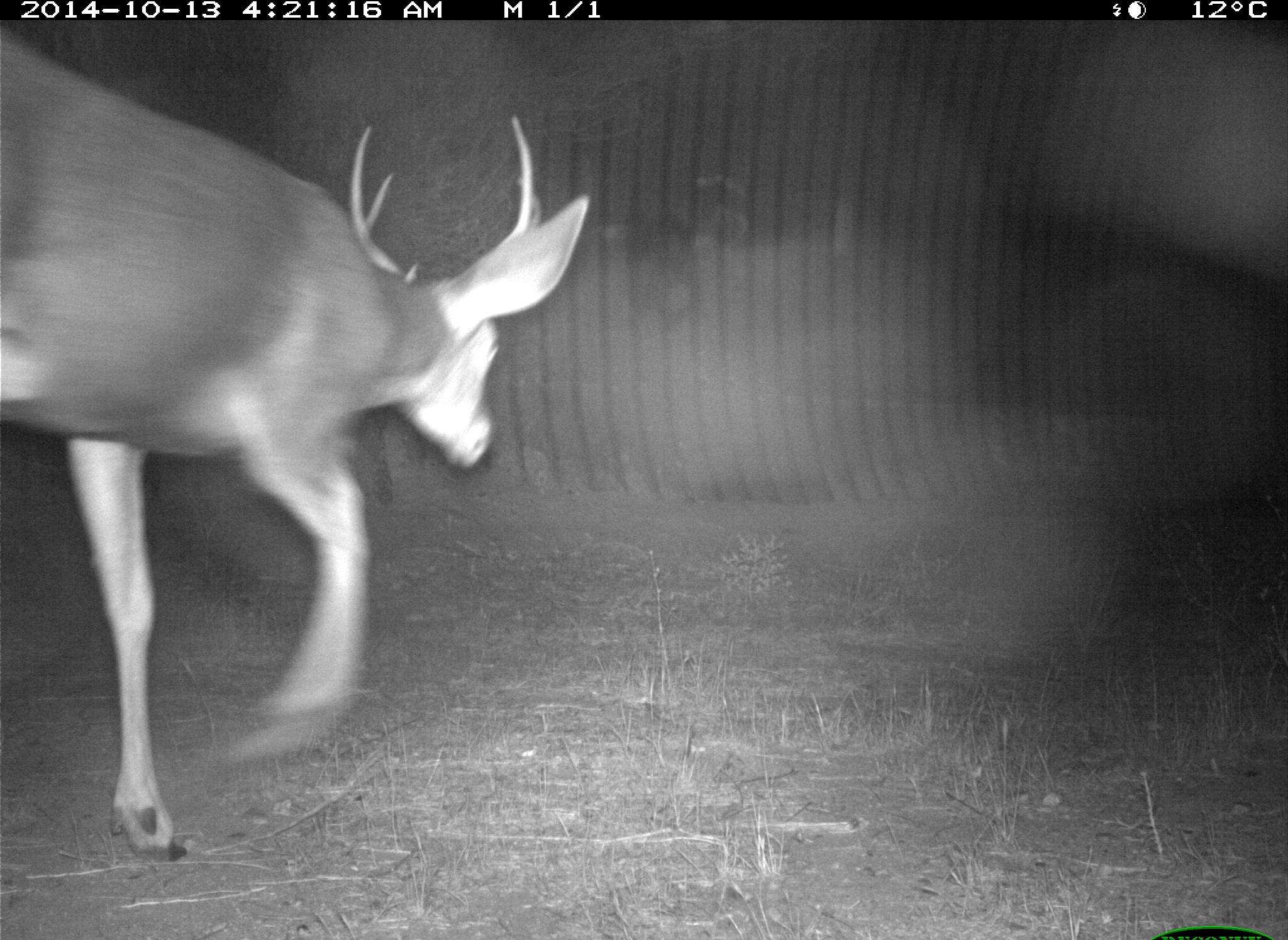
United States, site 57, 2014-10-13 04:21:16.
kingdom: Animalia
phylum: Chordata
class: Mammalia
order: Artiodactyla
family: Cervidae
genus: Odocoileus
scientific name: Odocoileus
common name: deer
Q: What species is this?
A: Deer (Odocoileus).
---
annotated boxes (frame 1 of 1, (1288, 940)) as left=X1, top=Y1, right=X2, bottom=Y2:
deer: left=0, top=25, right=595, bottom=871